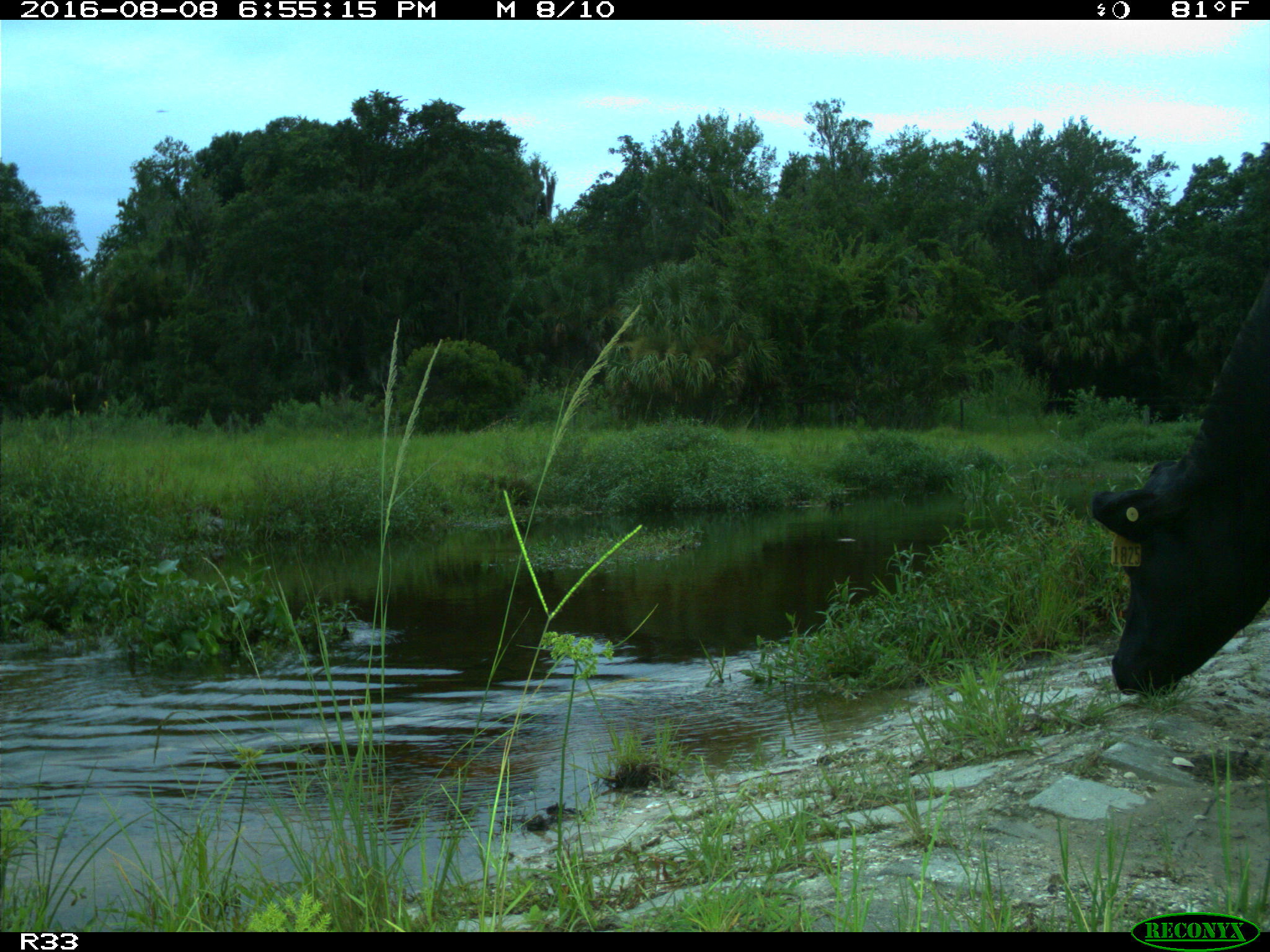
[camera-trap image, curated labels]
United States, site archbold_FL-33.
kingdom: Animalia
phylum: Chordata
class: Mammalia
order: Artiodactyla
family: Bovidae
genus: Bos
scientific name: Bos taurus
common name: domestic cow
Bos taurus (domestic cow).